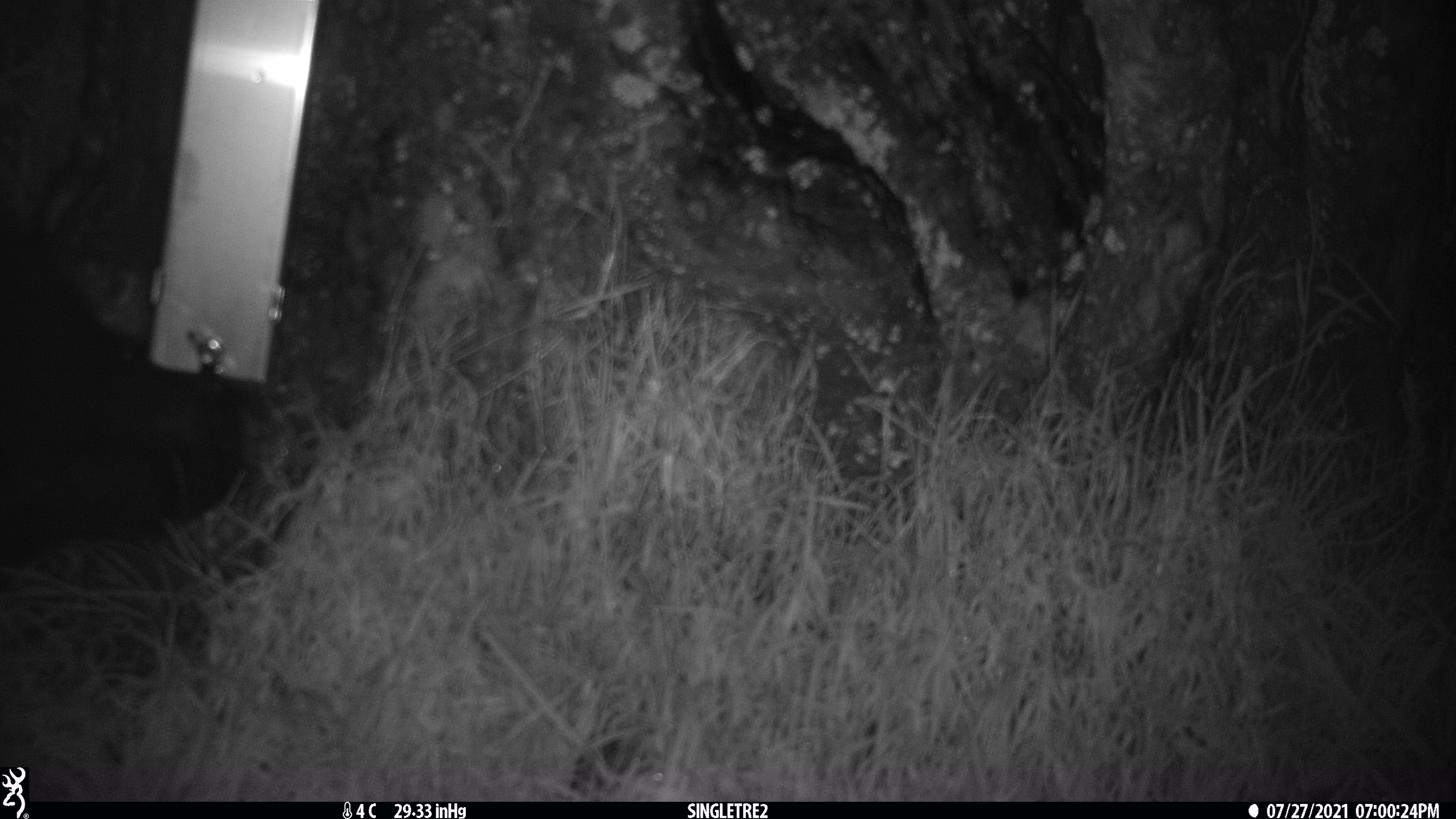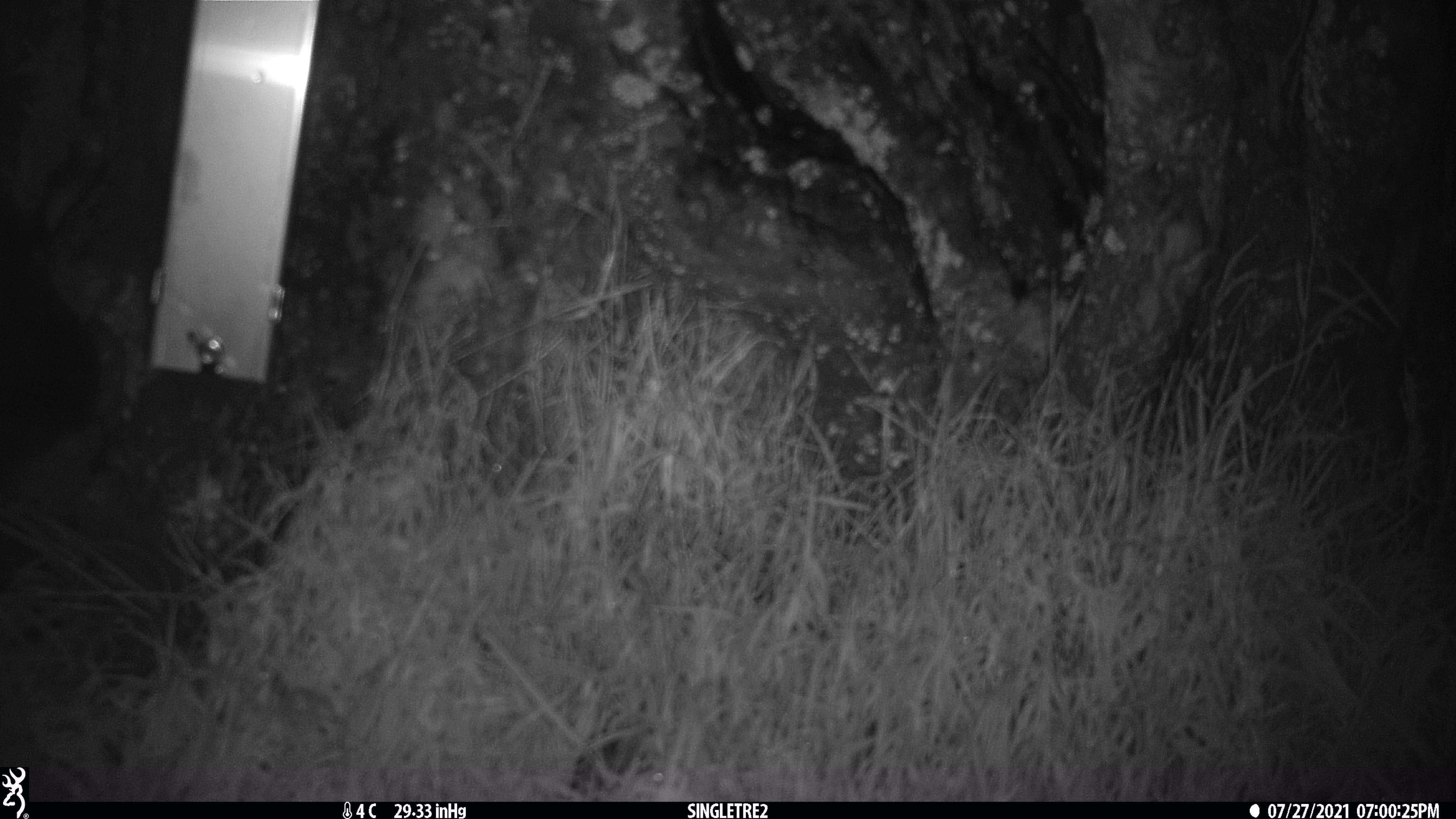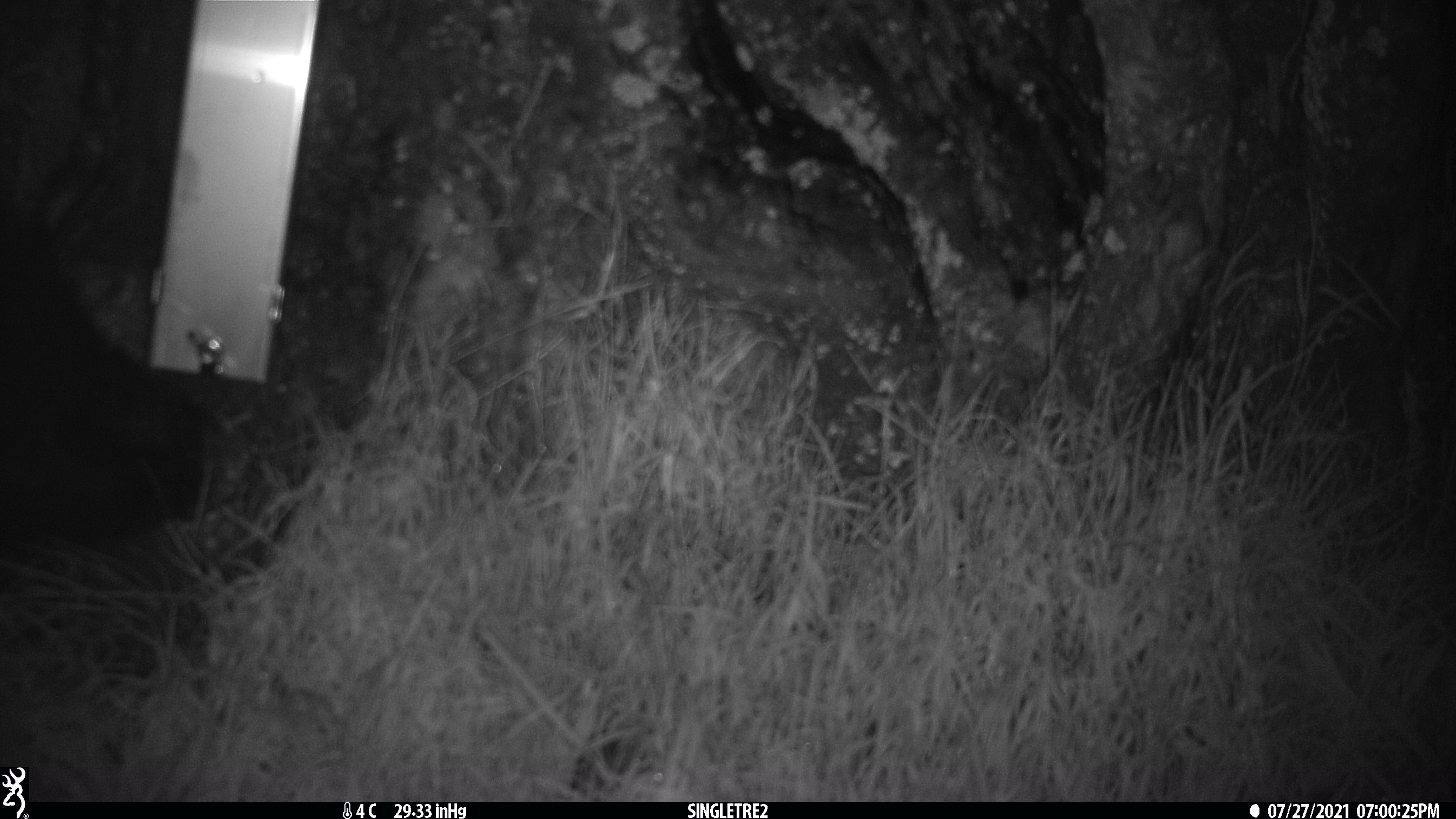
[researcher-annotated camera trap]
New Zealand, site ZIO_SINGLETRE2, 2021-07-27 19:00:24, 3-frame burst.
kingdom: Animalia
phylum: Chordata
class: Mammalia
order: Diprotodontia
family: Phalangeridae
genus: Trichosurus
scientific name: Trichosurus vulpecula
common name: common brushtail possum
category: possum